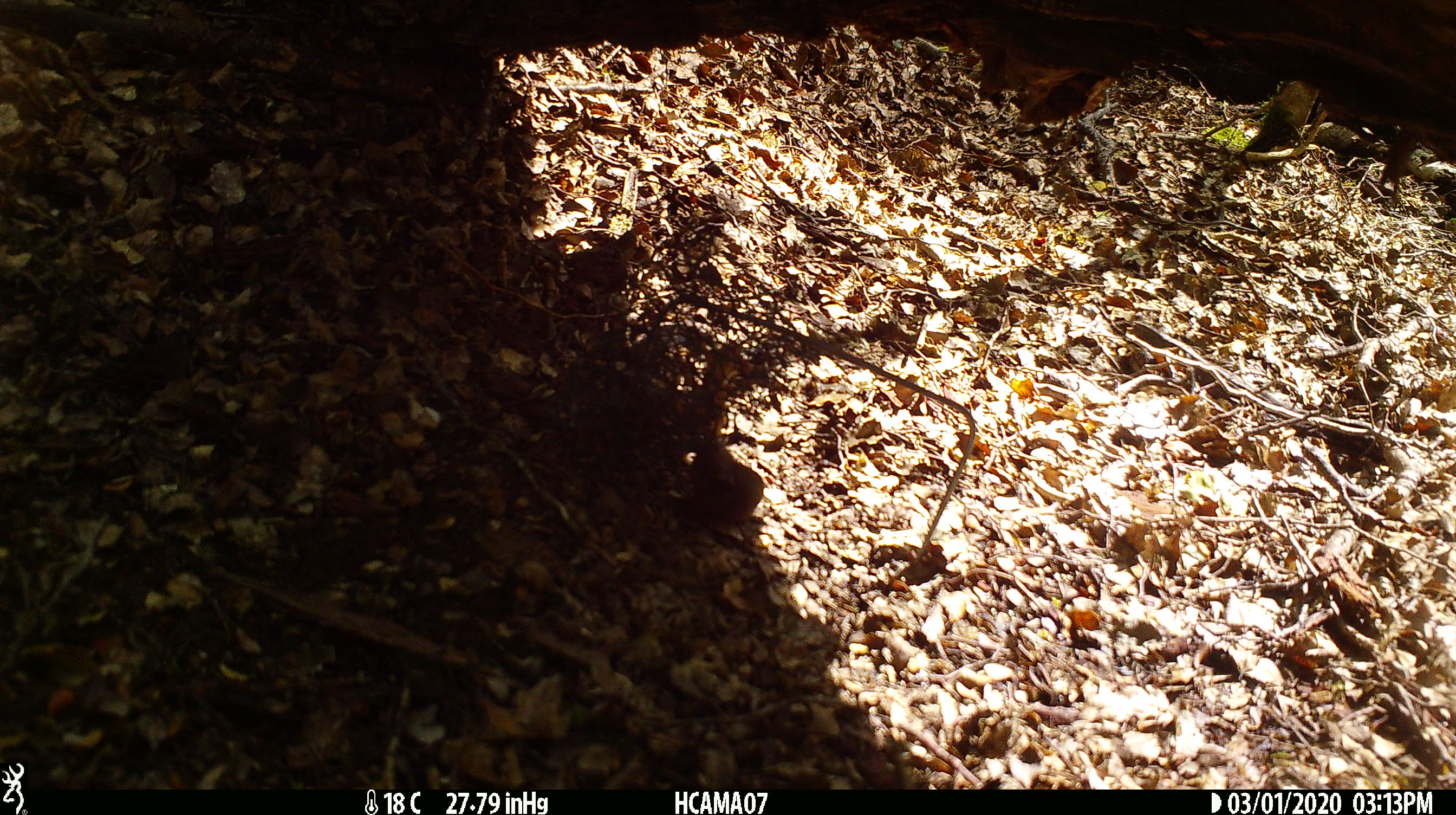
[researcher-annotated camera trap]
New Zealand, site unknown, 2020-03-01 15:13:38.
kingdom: Animalia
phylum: Chordata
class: Mammalia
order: Rodentia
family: Muridae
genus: Mus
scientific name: Mus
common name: mouse